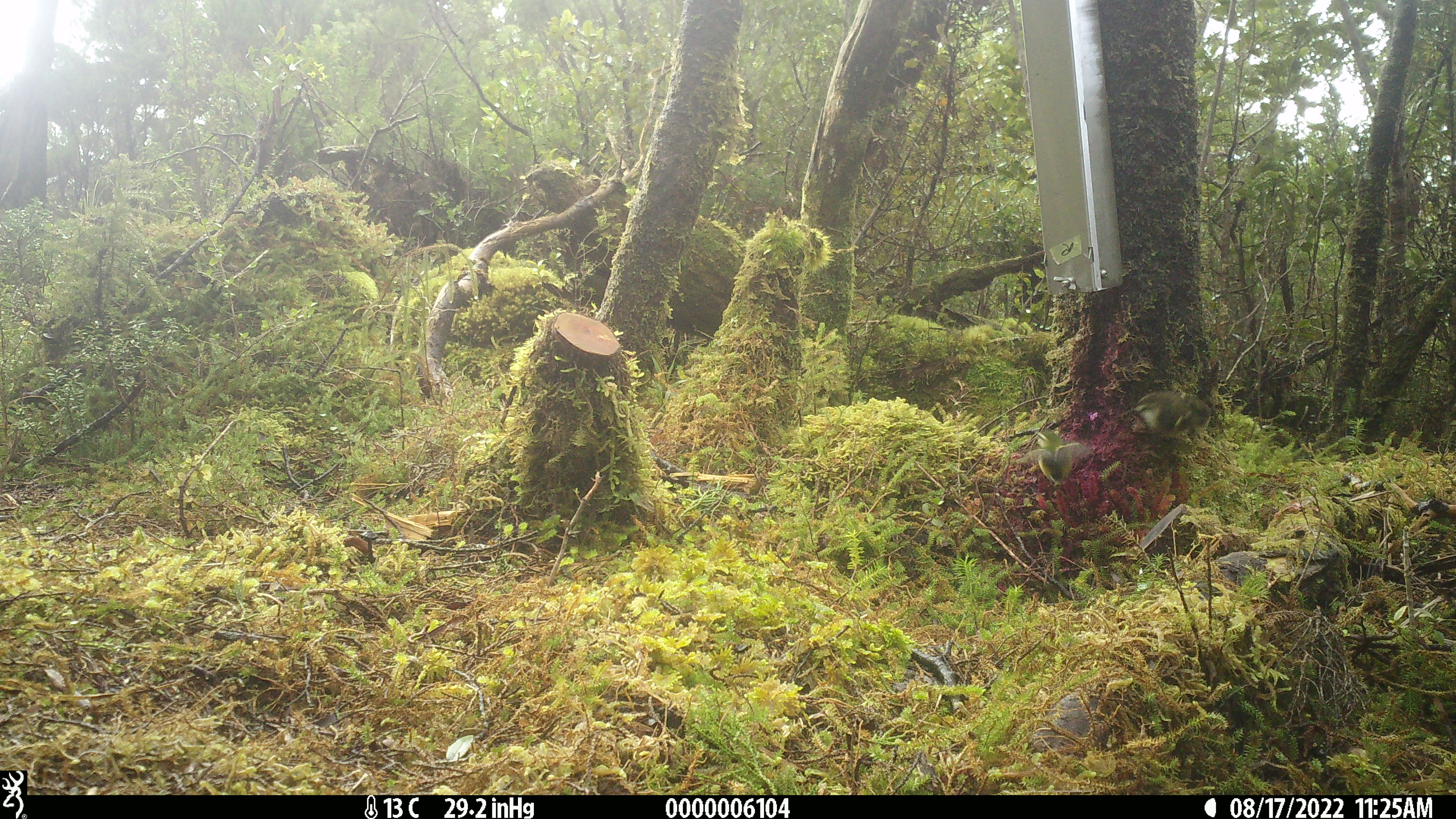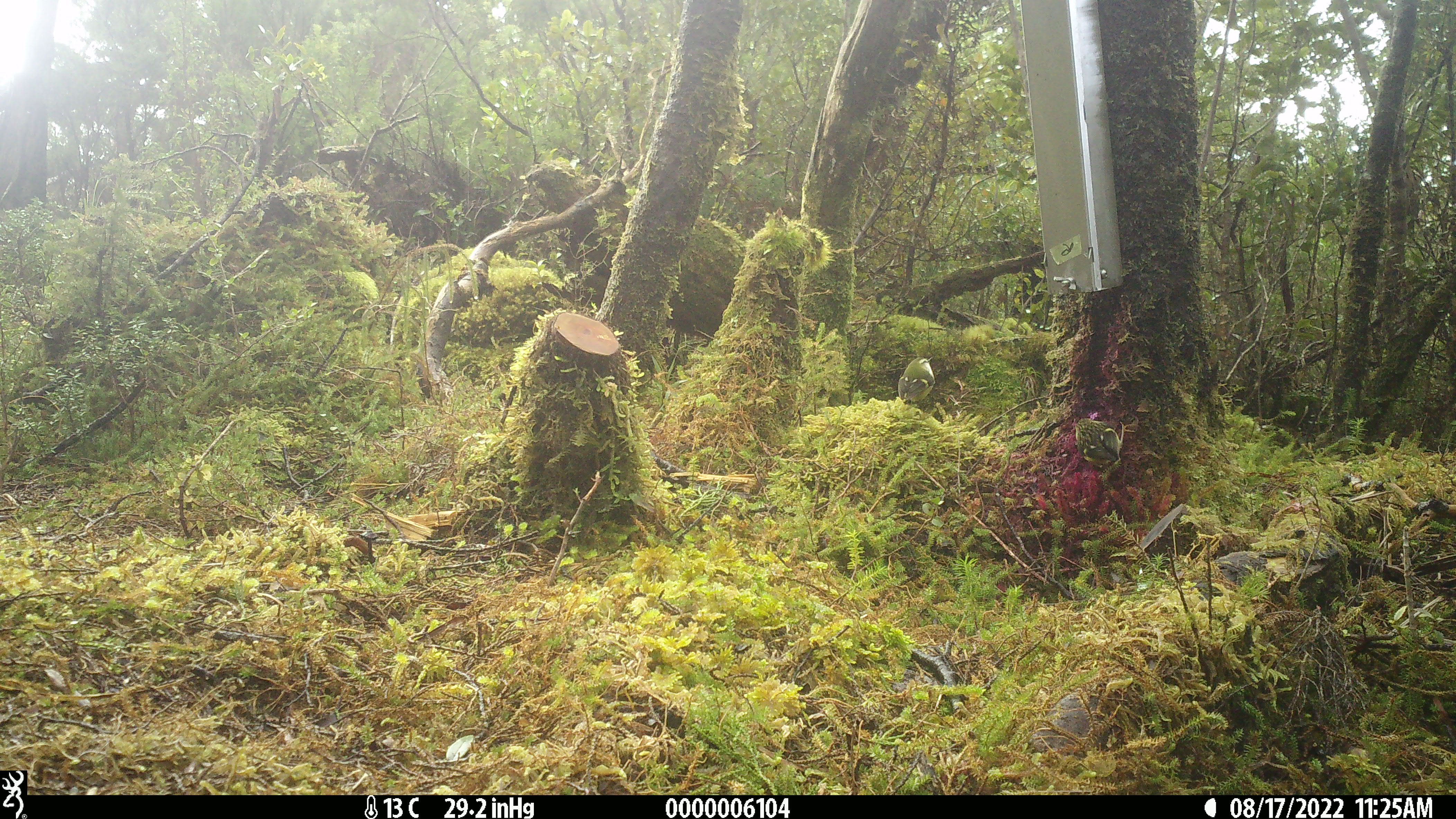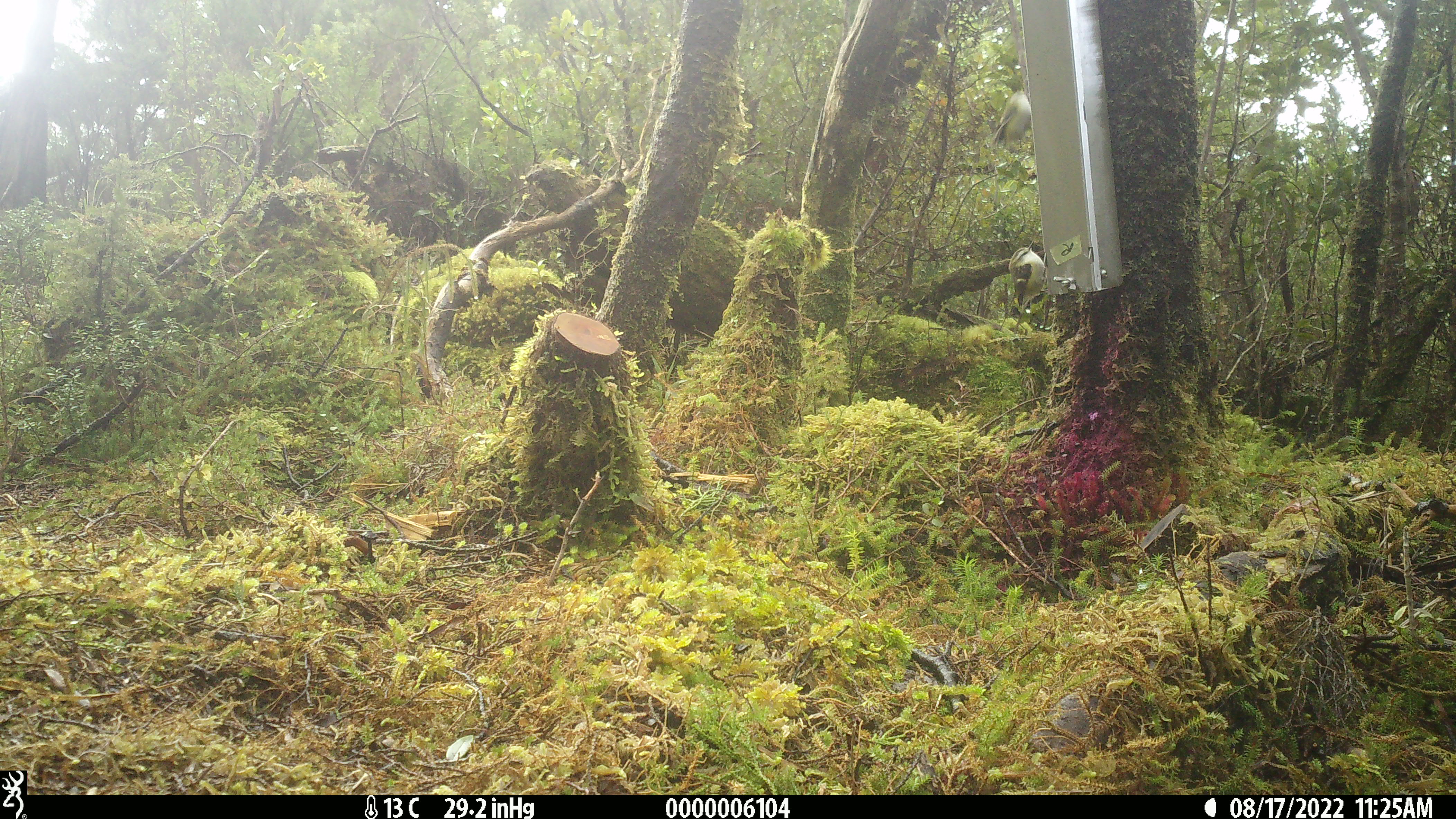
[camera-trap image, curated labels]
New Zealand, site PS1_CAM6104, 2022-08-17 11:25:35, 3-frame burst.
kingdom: Animalia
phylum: Chordata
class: Aves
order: Passeriformes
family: Acanthisittidae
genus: Acanthisitta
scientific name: Acanthisitta chloris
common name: rifleman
Rifleman (Acanthisitta chloris).